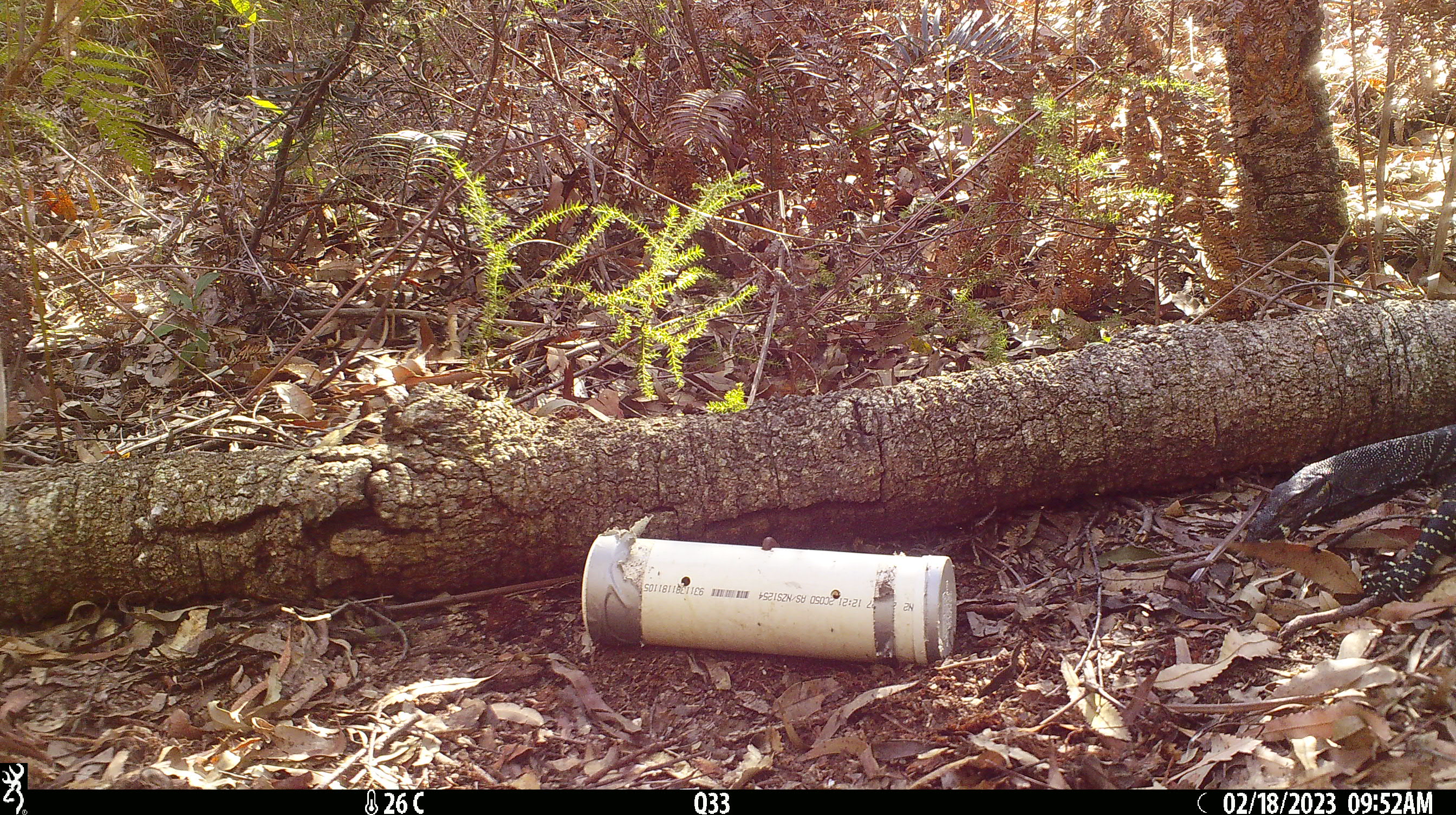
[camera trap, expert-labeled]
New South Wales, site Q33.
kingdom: Animalia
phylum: Chordata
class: Reptilia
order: Squamata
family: Varanidae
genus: Varanus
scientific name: Varanus varius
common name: lace monitor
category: goanna